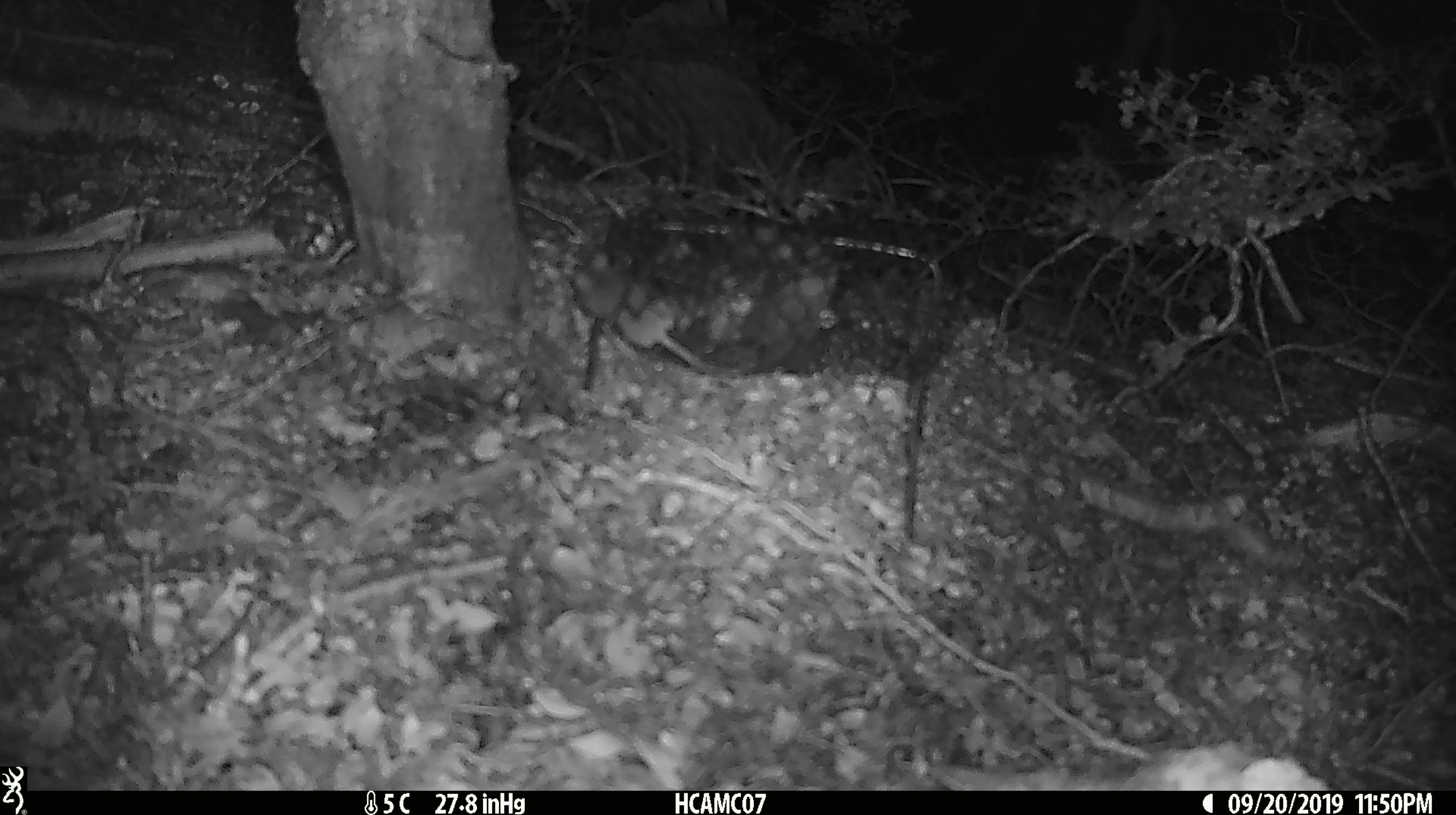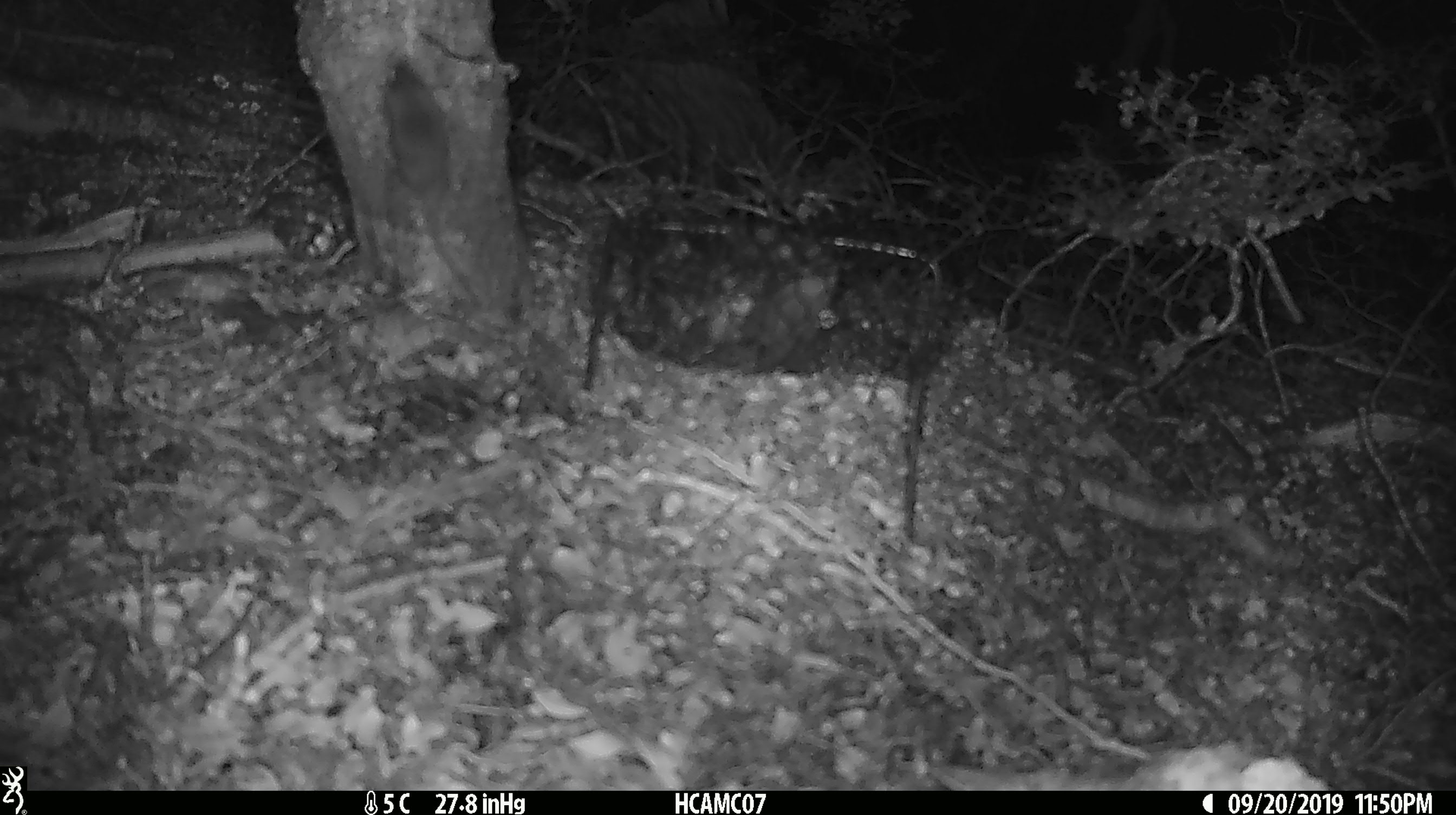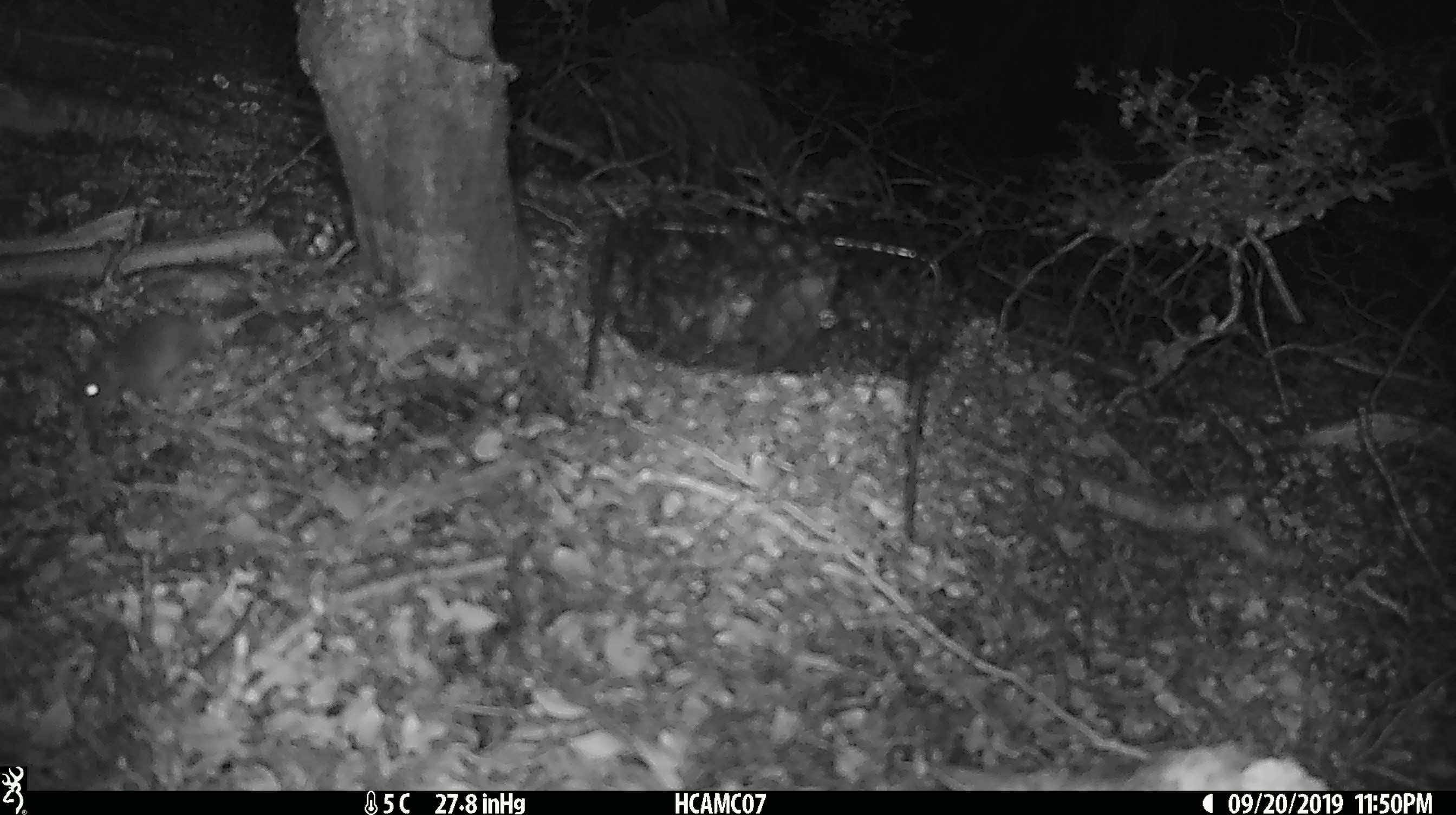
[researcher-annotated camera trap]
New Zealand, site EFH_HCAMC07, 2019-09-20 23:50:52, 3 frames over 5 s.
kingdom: Animalia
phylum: Chordata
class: Mammalia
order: Rodentia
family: Muridae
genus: Mus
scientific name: Mus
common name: mouse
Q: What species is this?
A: Mouse (Mus).